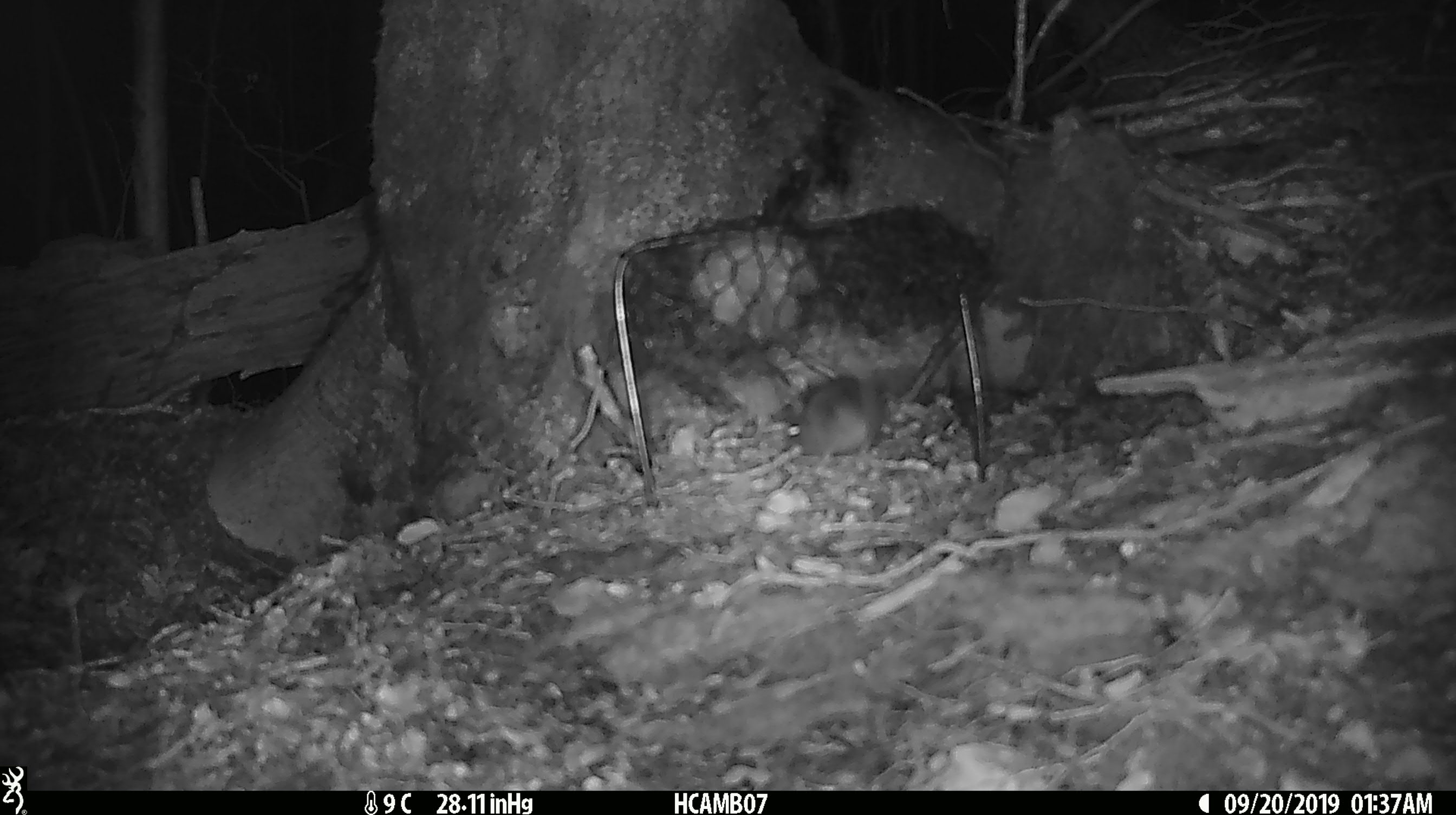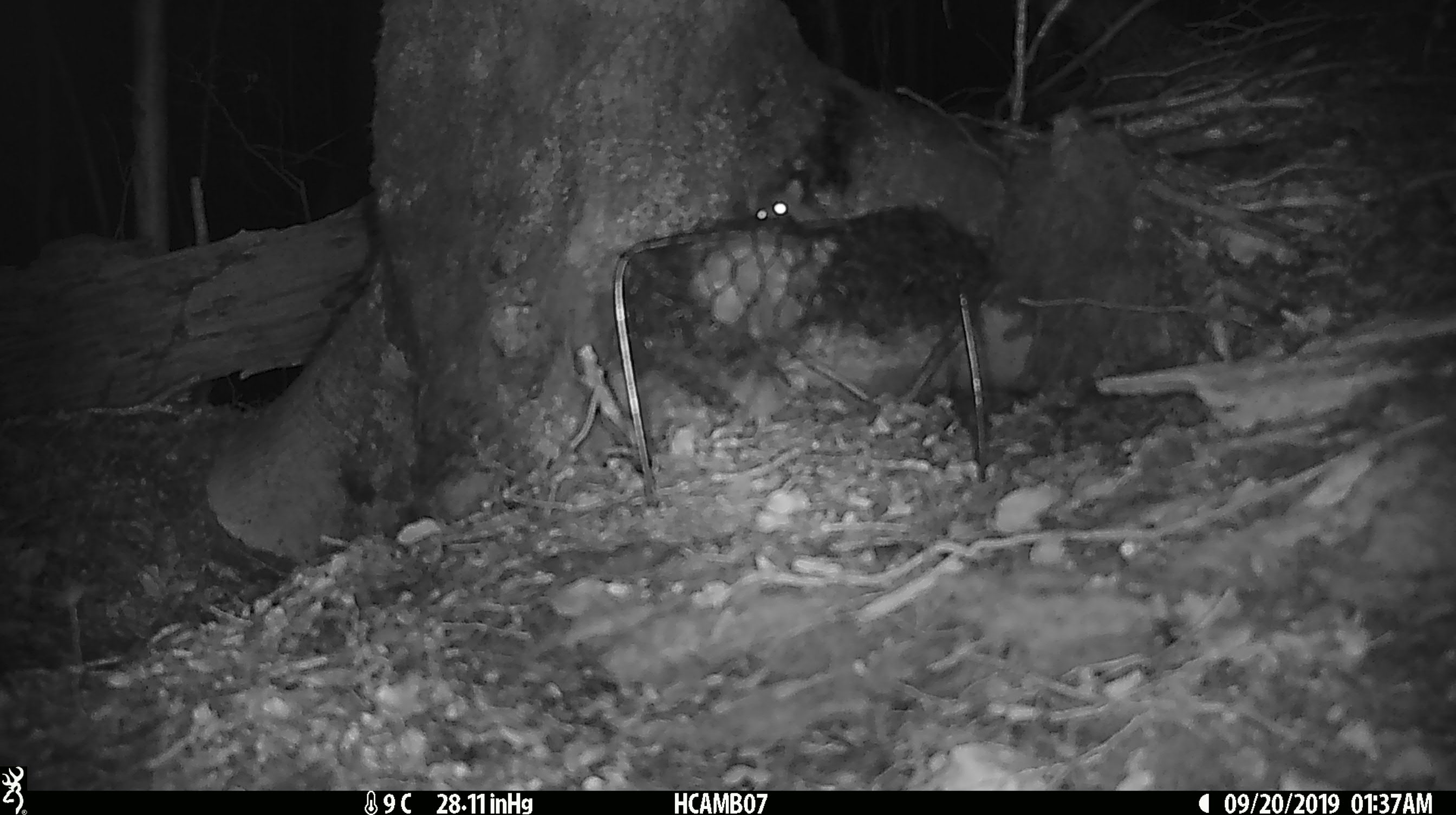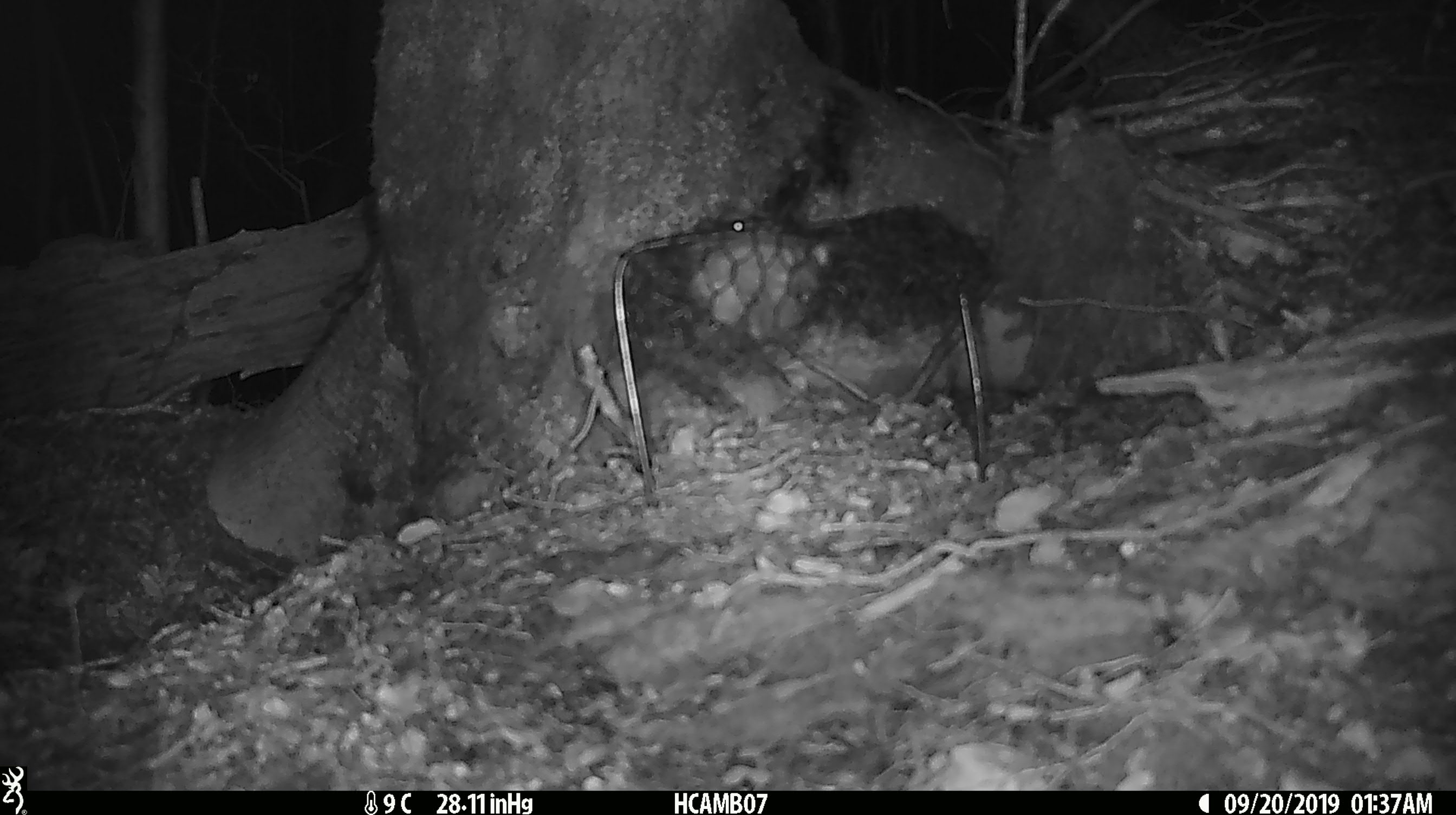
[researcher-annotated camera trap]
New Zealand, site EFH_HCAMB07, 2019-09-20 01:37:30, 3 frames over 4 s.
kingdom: Animalia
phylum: Chordata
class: Mammalia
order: Rodentia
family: Muridae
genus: Mus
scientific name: Mus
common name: mouse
Mouse (Mus).